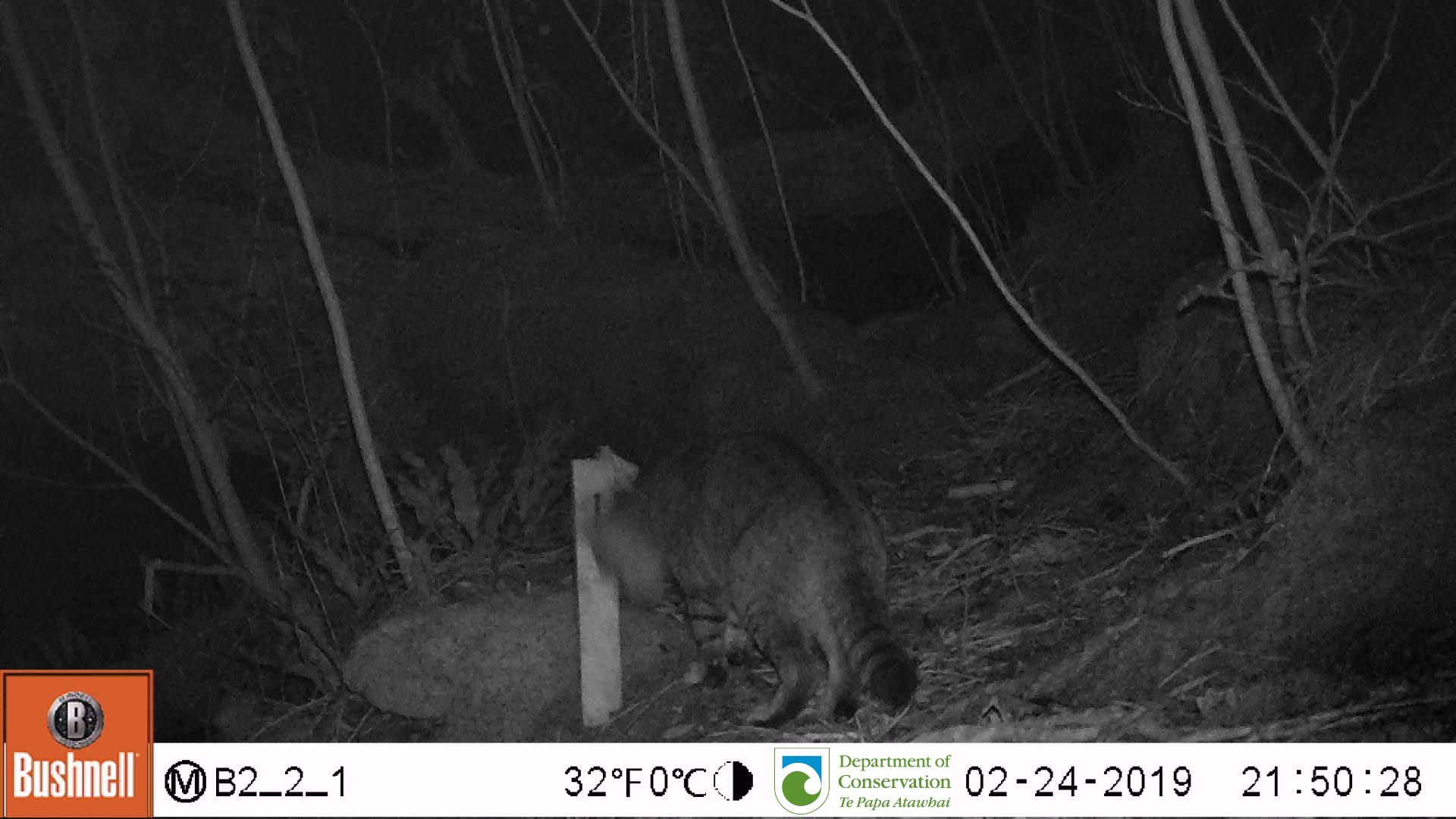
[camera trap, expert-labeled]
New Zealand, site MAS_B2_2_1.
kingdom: Animalia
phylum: Chordata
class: Mammalia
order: Carnivora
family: Felidae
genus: Felis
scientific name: Felis catus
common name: domestic cat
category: cat